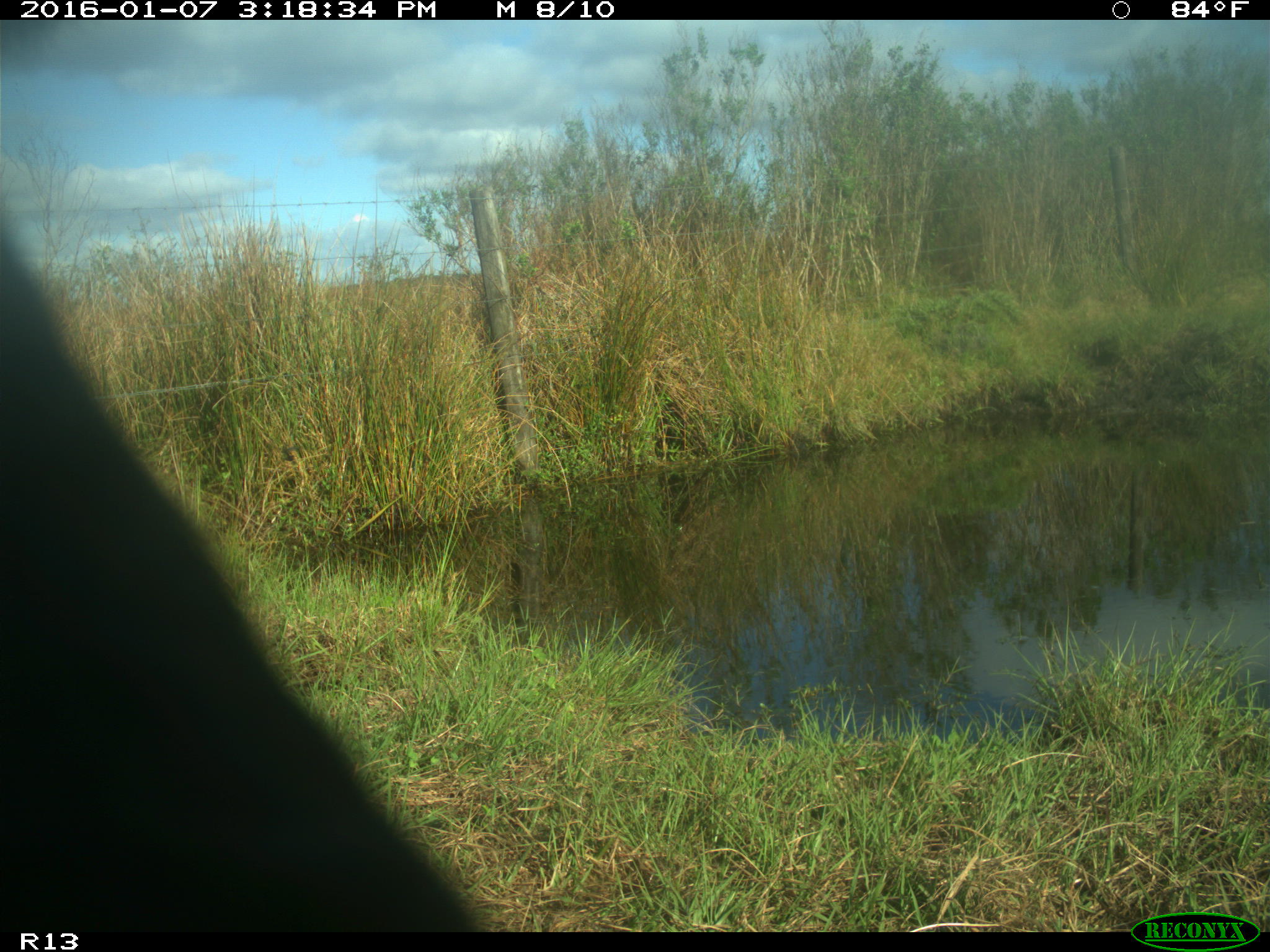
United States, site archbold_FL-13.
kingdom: Animalia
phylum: Chordata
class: Mammalia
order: Artiodactyla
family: Bovidae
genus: Bos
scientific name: Bos taurus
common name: domestic cow